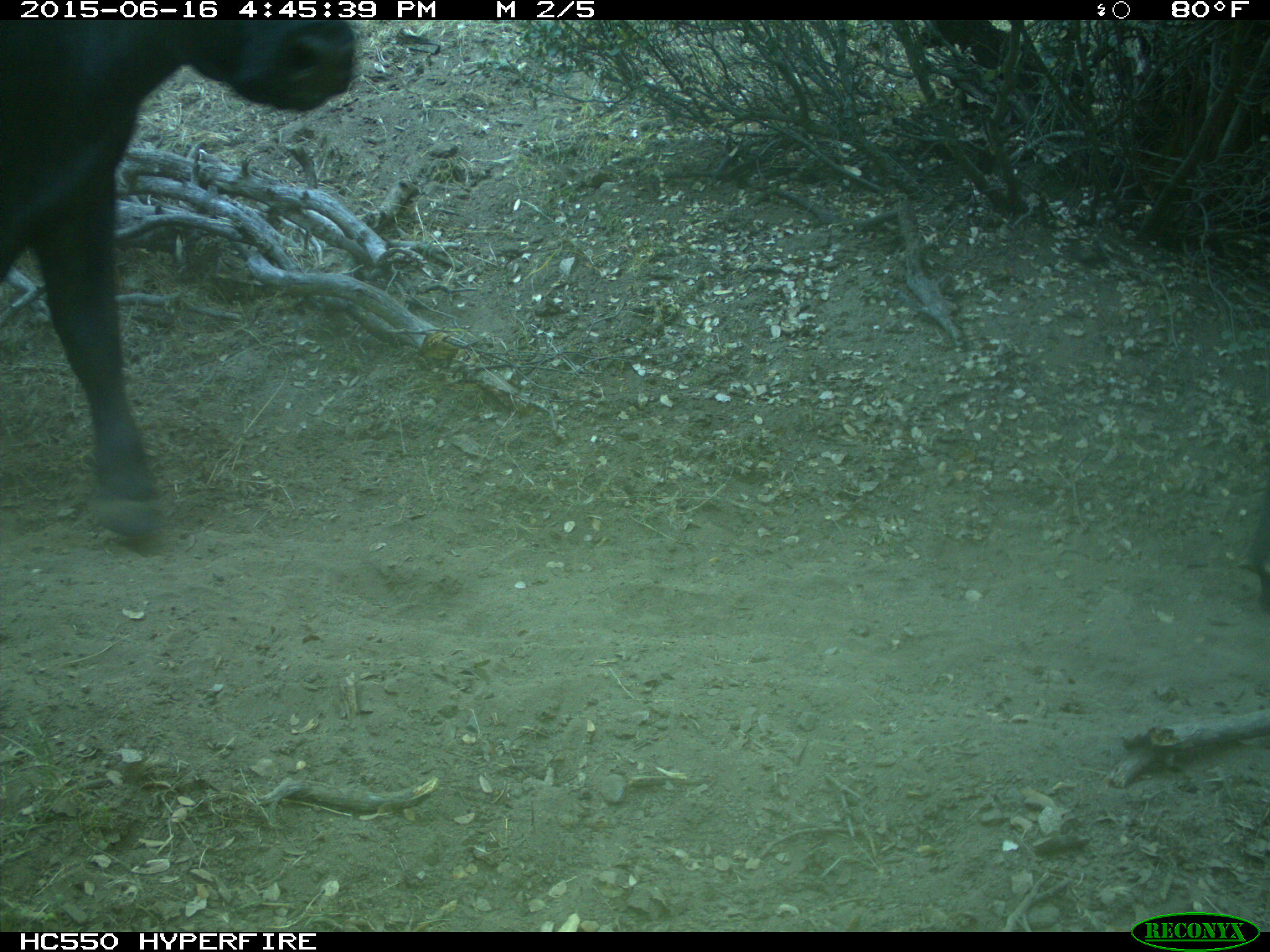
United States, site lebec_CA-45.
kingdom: Animalia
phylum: Chordata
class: Mammalia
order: Artiodactyla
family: Bovidae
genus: Bos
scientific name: Bos taurus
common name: domestic cow